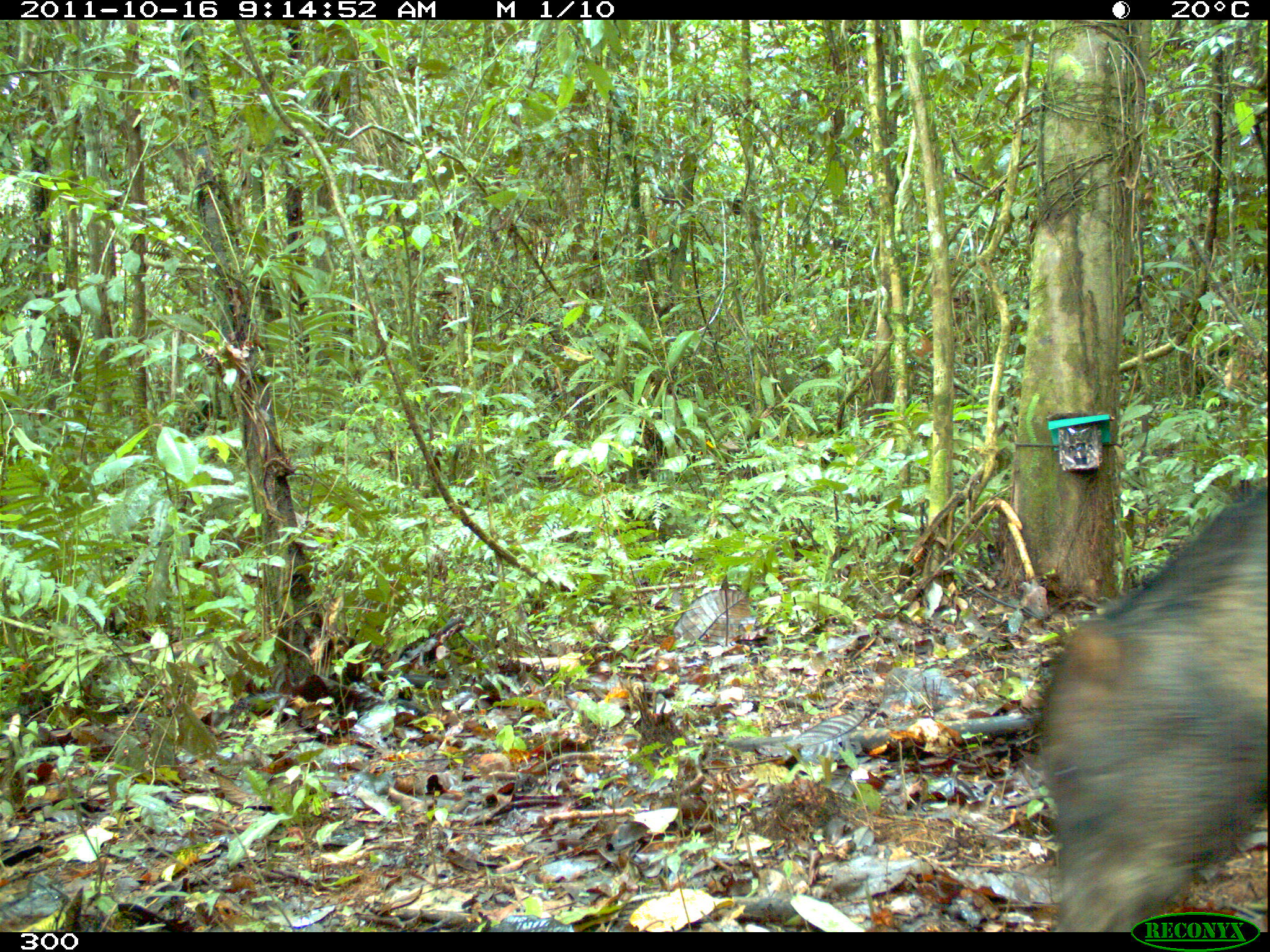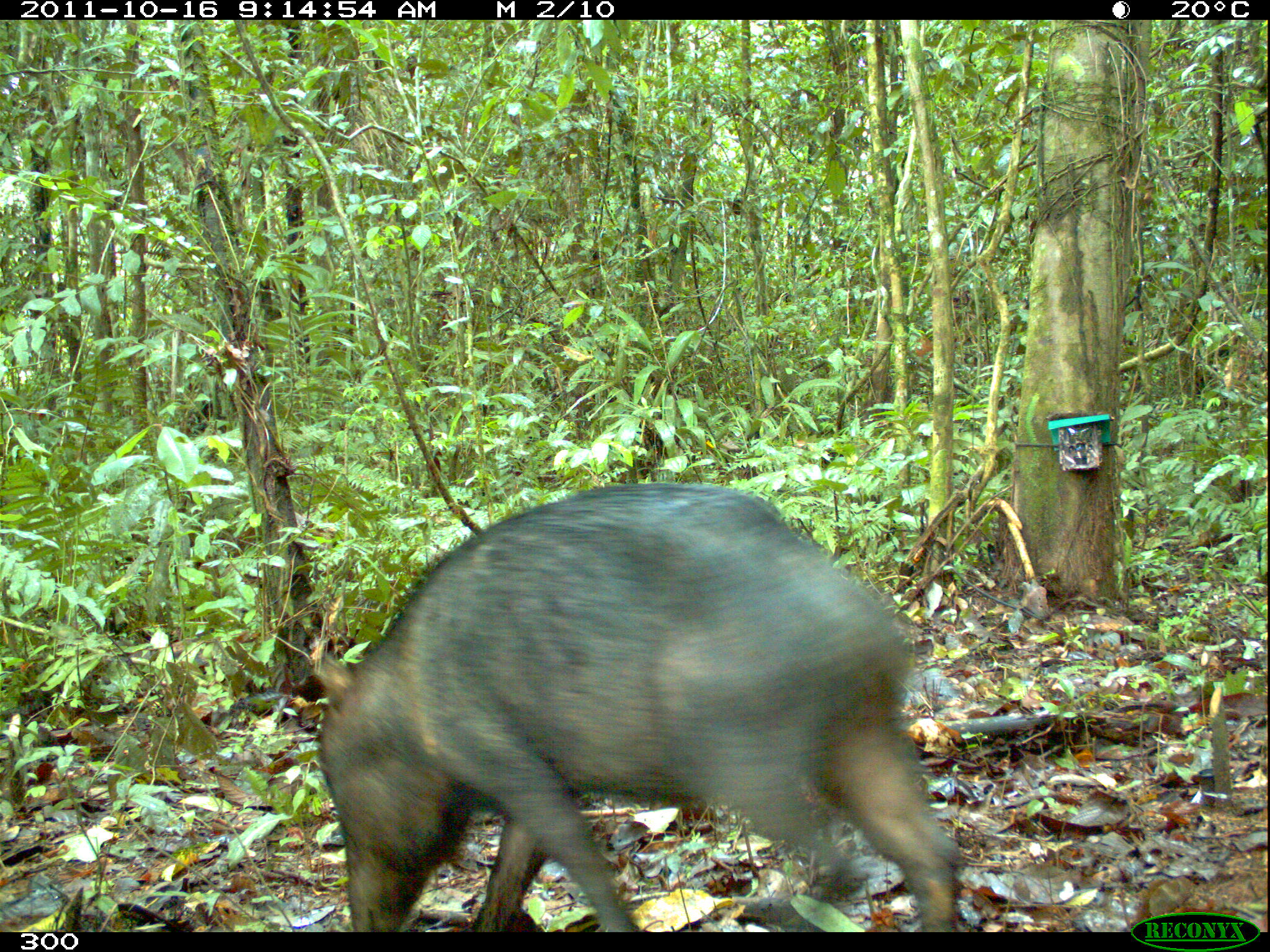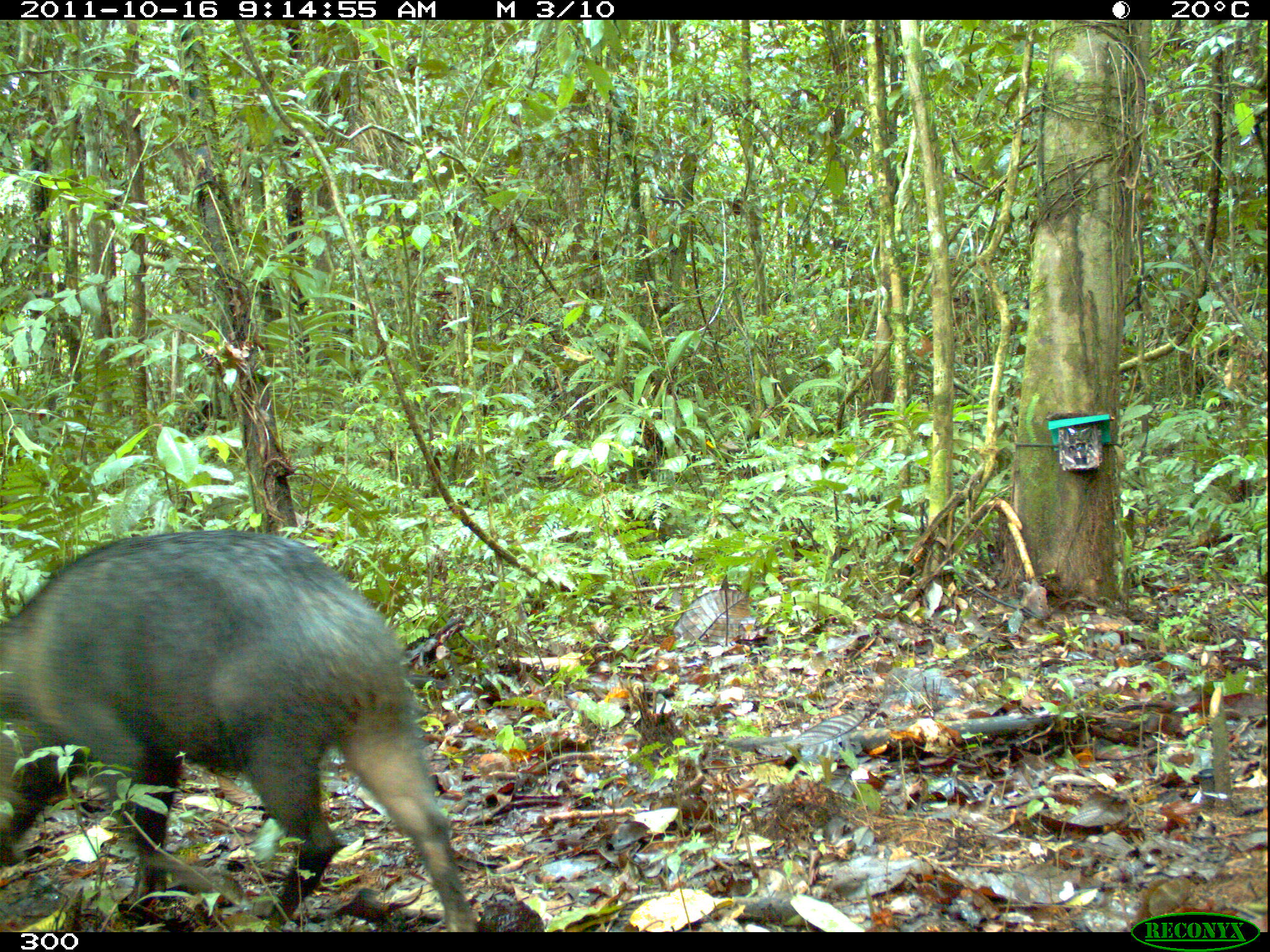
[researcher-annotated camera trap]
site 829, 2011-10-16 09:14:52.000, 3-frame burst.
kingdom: Animalia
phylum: Chordata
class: Mammalia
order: Artiodactyla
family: Tayassuidae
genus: Tayassu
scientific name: Tayassu pecari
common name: white-lipped peccary